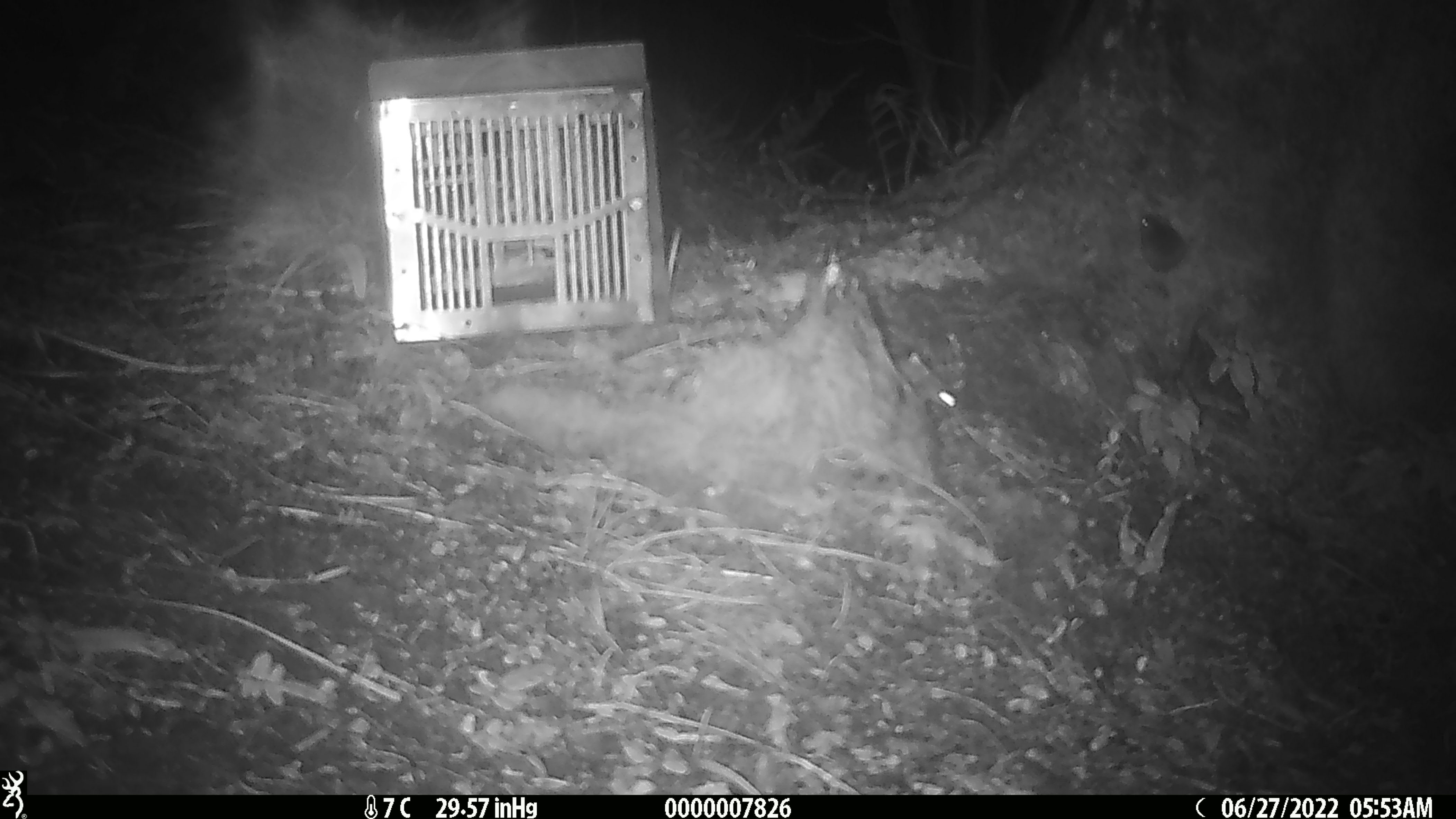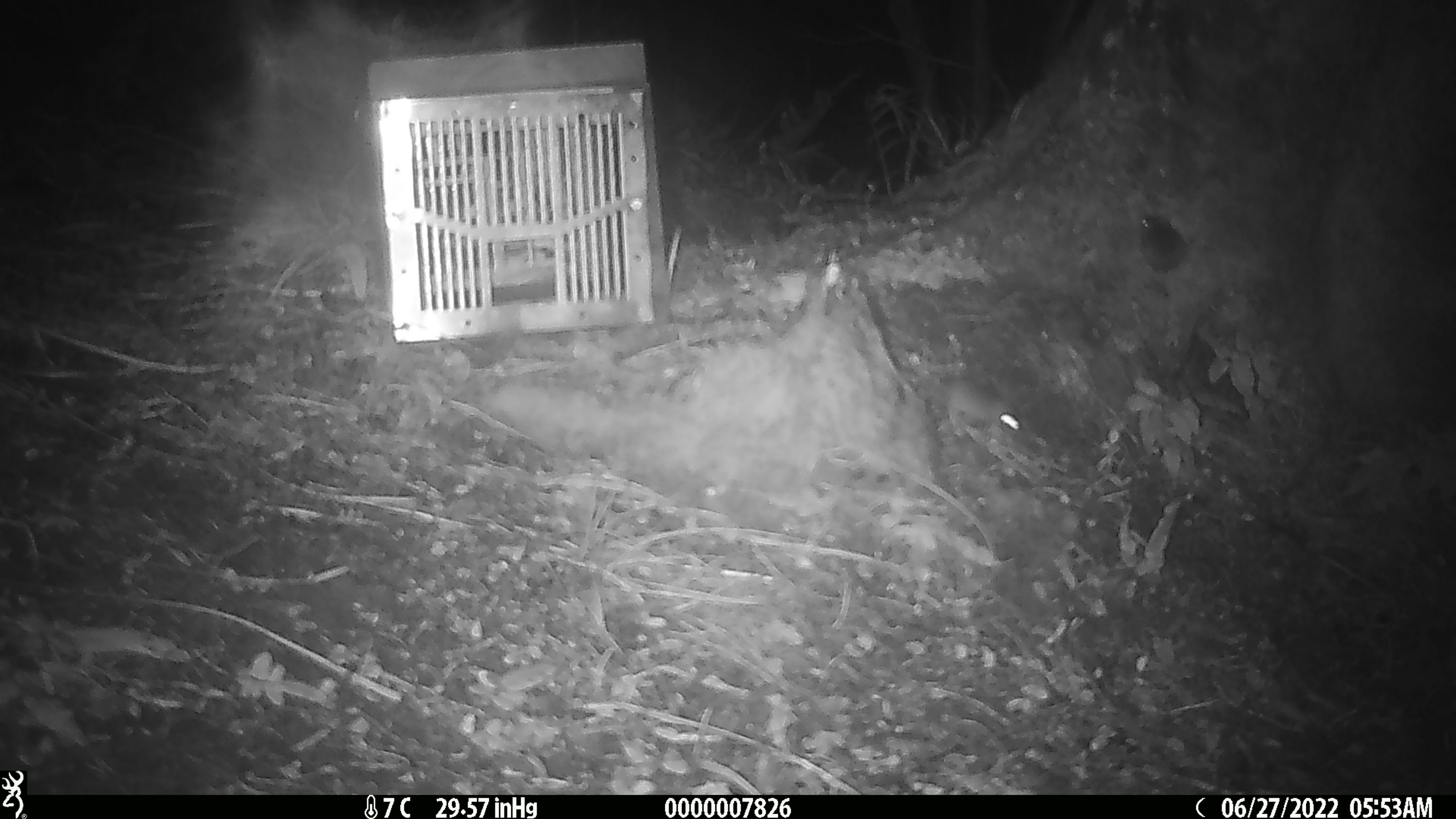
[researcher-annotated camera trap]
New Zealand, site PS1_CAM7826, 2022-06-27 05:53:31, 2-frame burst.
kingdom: Animalia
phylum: Chordata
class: Mammalia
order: Rodentia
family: Muridae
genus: Mus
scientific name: Mus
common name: mouse